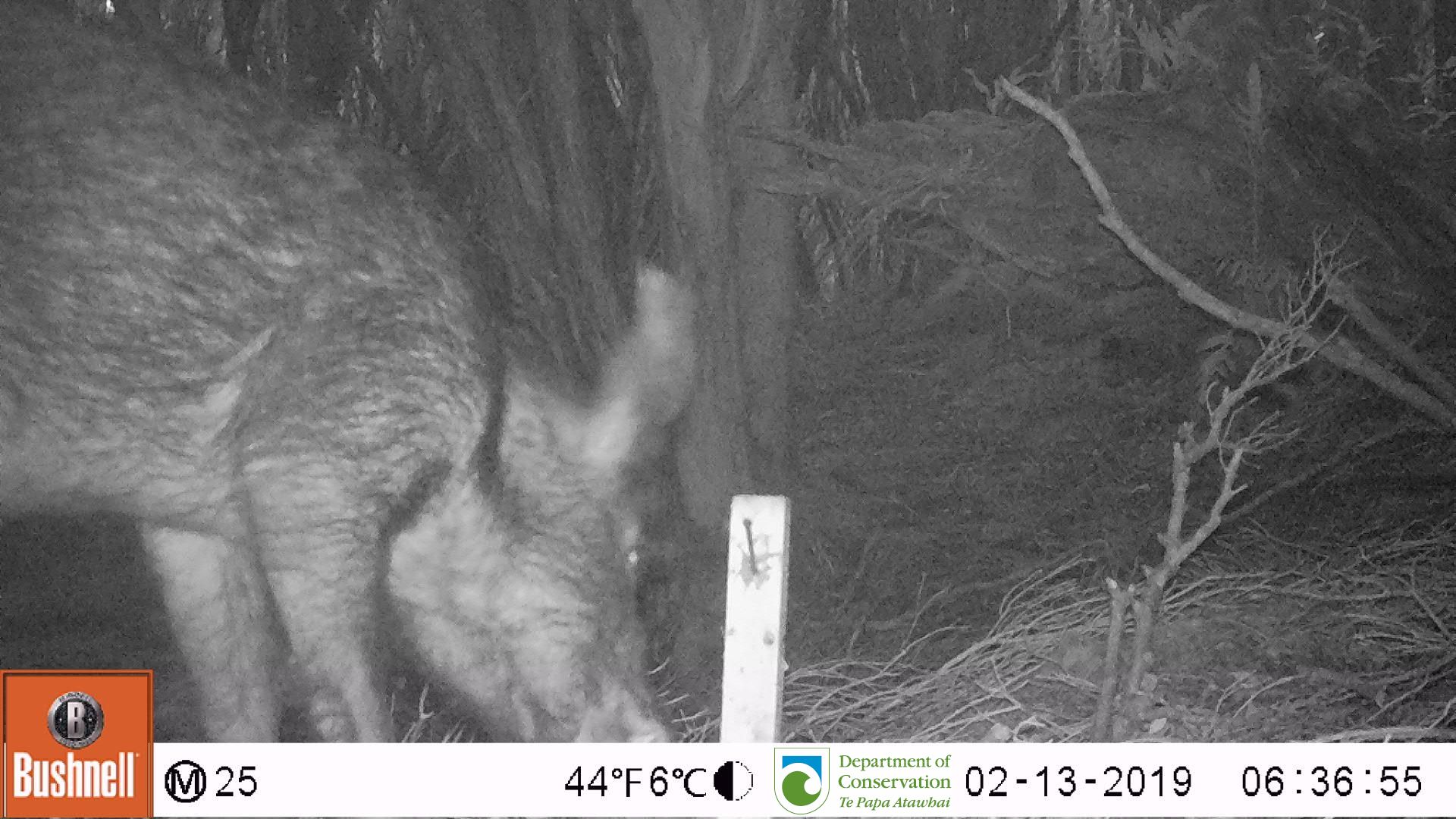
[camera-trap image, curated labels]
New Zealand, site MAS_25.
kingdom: Animalia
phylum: Chordata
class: Mammalia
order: Artiodactyla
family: Suidae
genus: Sus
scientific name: Sus scrofa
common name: pig